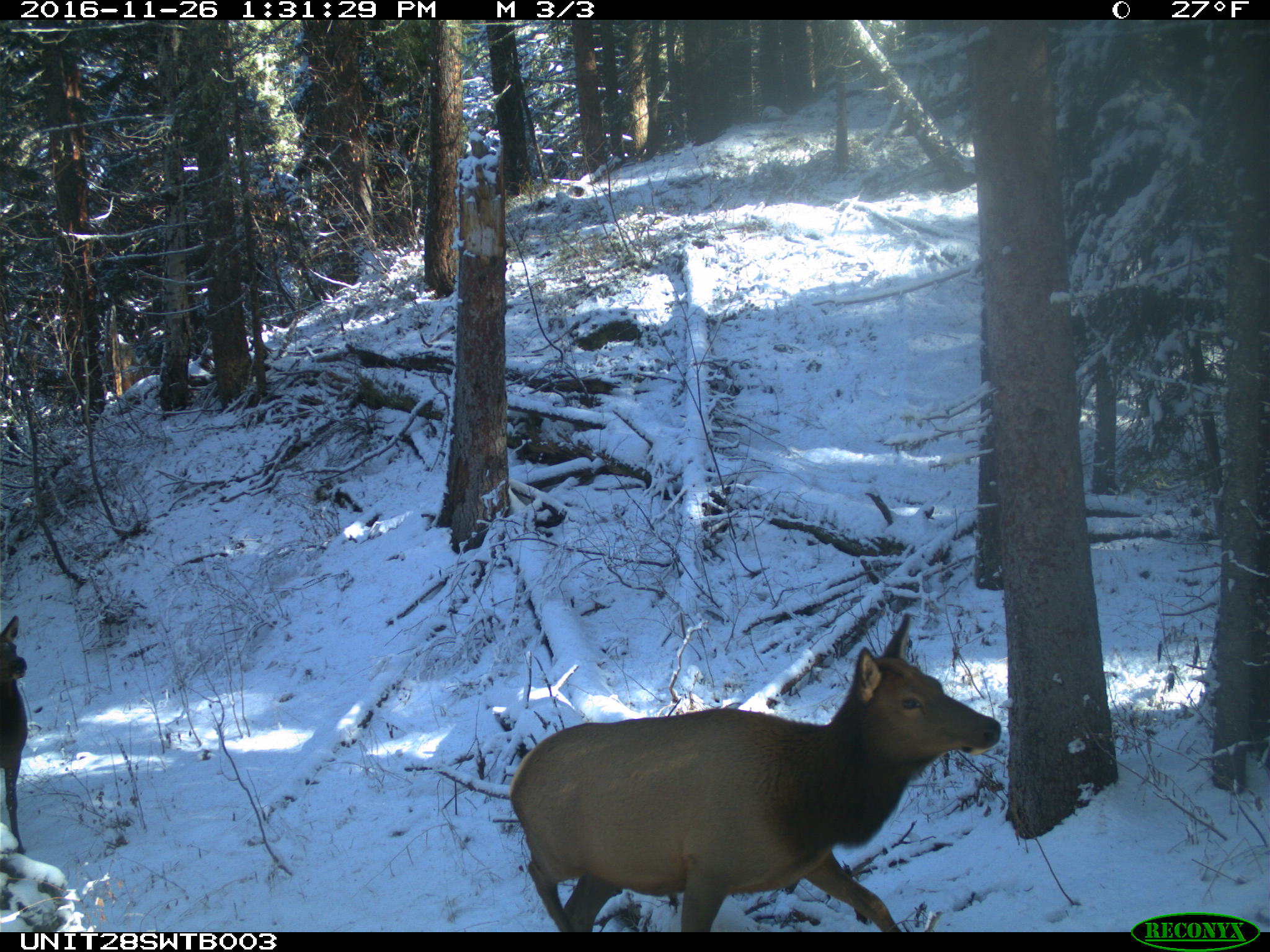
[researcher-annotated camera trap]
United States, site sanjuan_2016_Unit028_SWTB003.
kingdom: Animalia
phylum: Chordata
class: Mammalia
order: Artiodactyla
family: Cervidae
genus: Cervus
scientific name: Cervus elaphus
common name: red deer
Cervus elaphus (red deer).